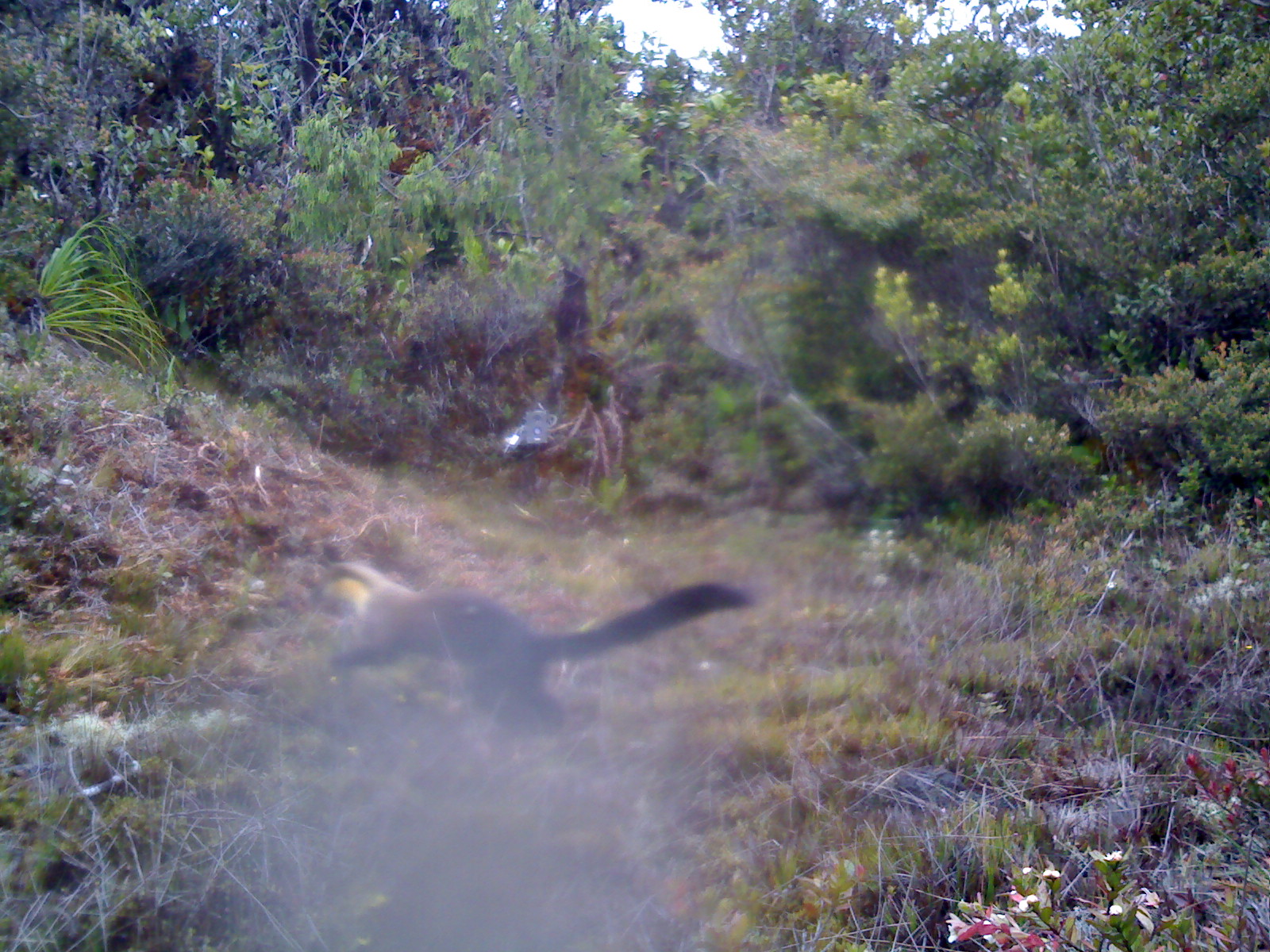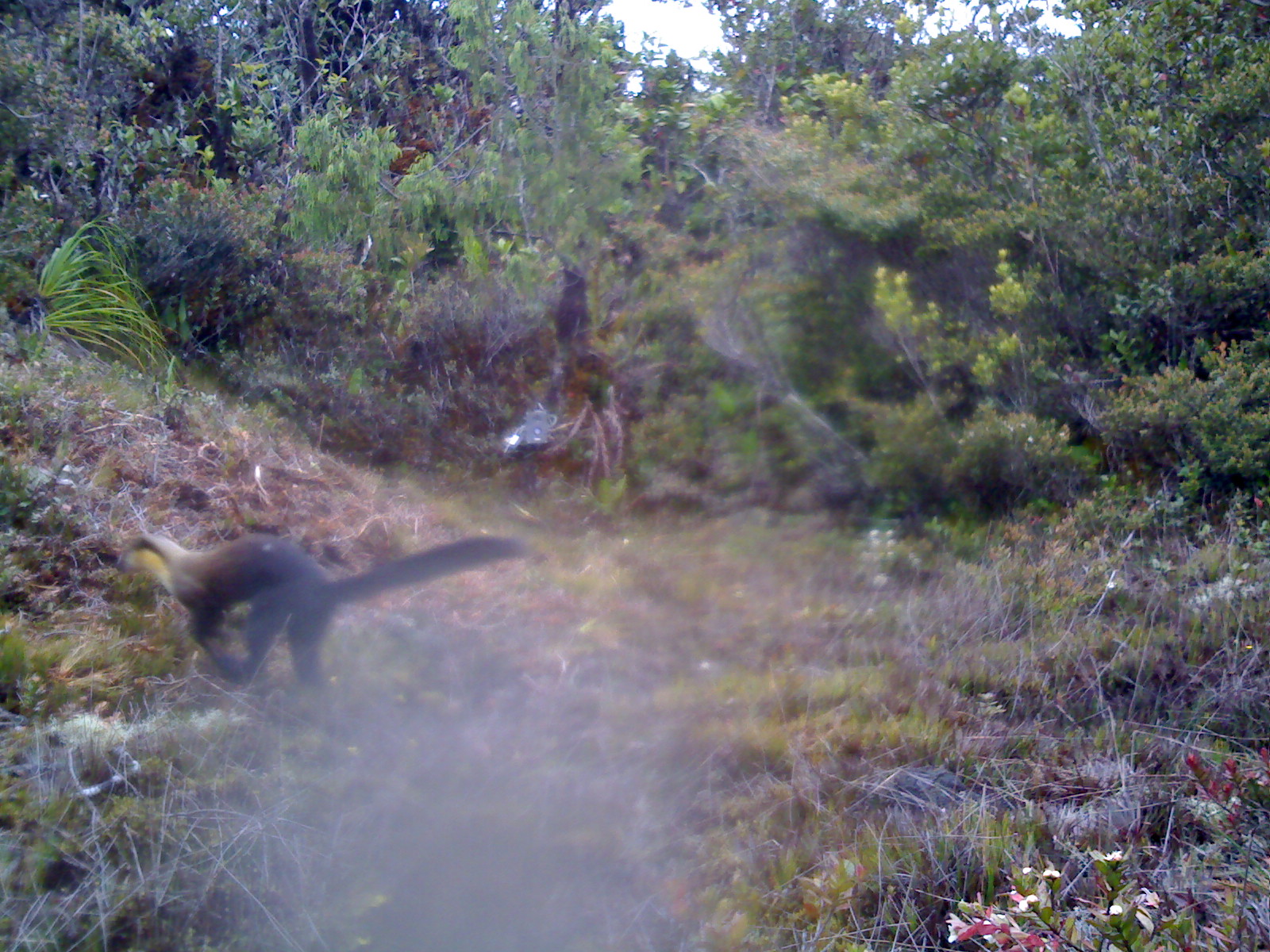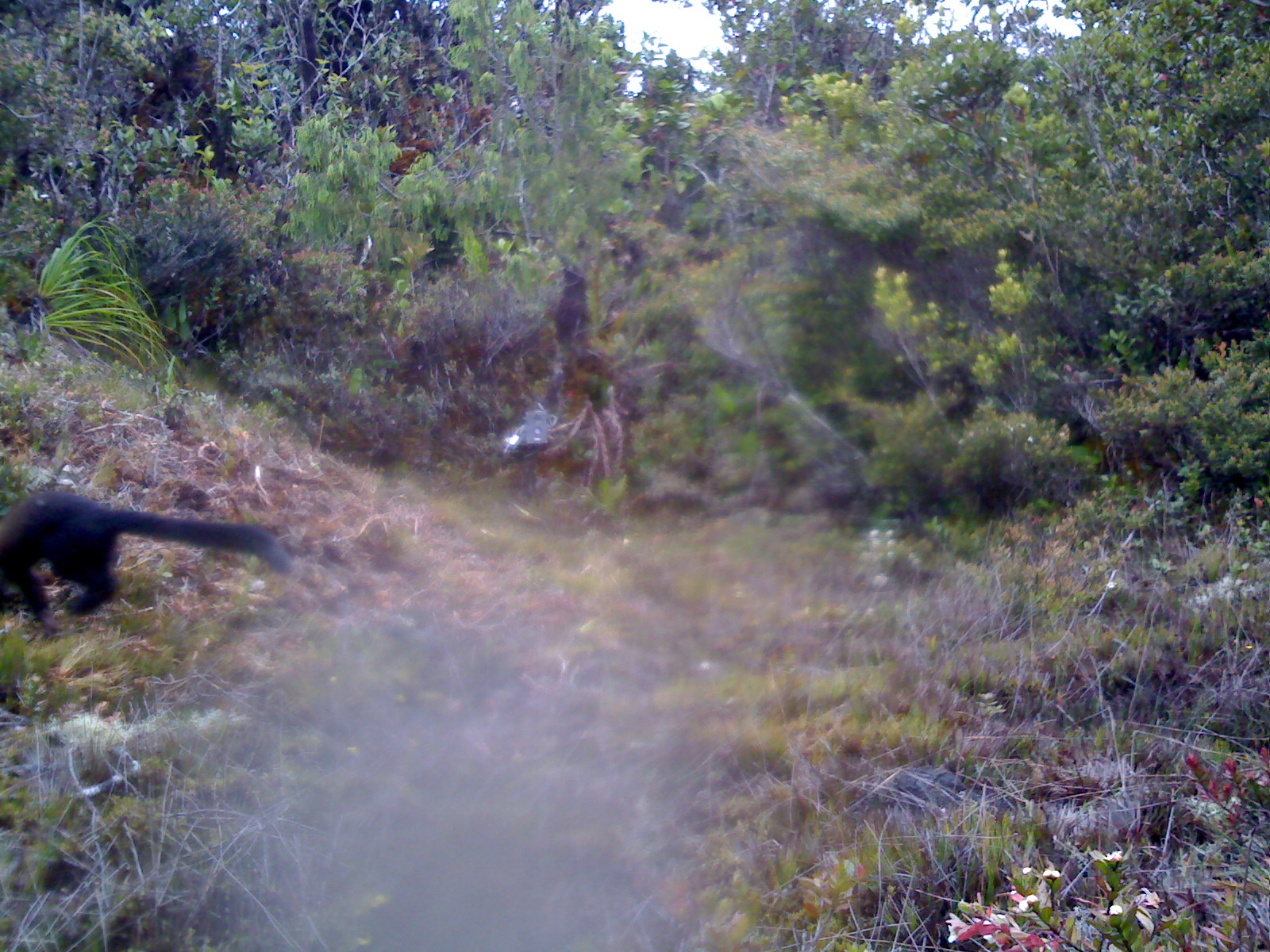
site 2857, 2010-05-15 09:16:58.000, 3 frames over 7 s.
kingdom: Animalia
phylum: Chordata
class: Mammalia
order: Carnivora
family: Mustelidae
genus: Martes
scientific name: Martes flavigula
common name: yellow-throated marten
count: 1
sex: female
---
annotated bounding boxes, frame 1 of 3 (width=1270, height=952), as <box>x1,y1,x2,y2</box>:
martes flavigula: <box>322,560,759,746</box>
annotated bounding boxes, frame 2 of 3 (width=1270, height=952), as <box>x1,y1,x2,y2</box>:
martes flavigula: <box>113,532,550,692</box>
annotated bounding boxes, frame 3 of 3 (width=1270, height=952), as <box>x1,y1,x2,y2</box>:
martes flavigula: <box>0,489,298,646</box>